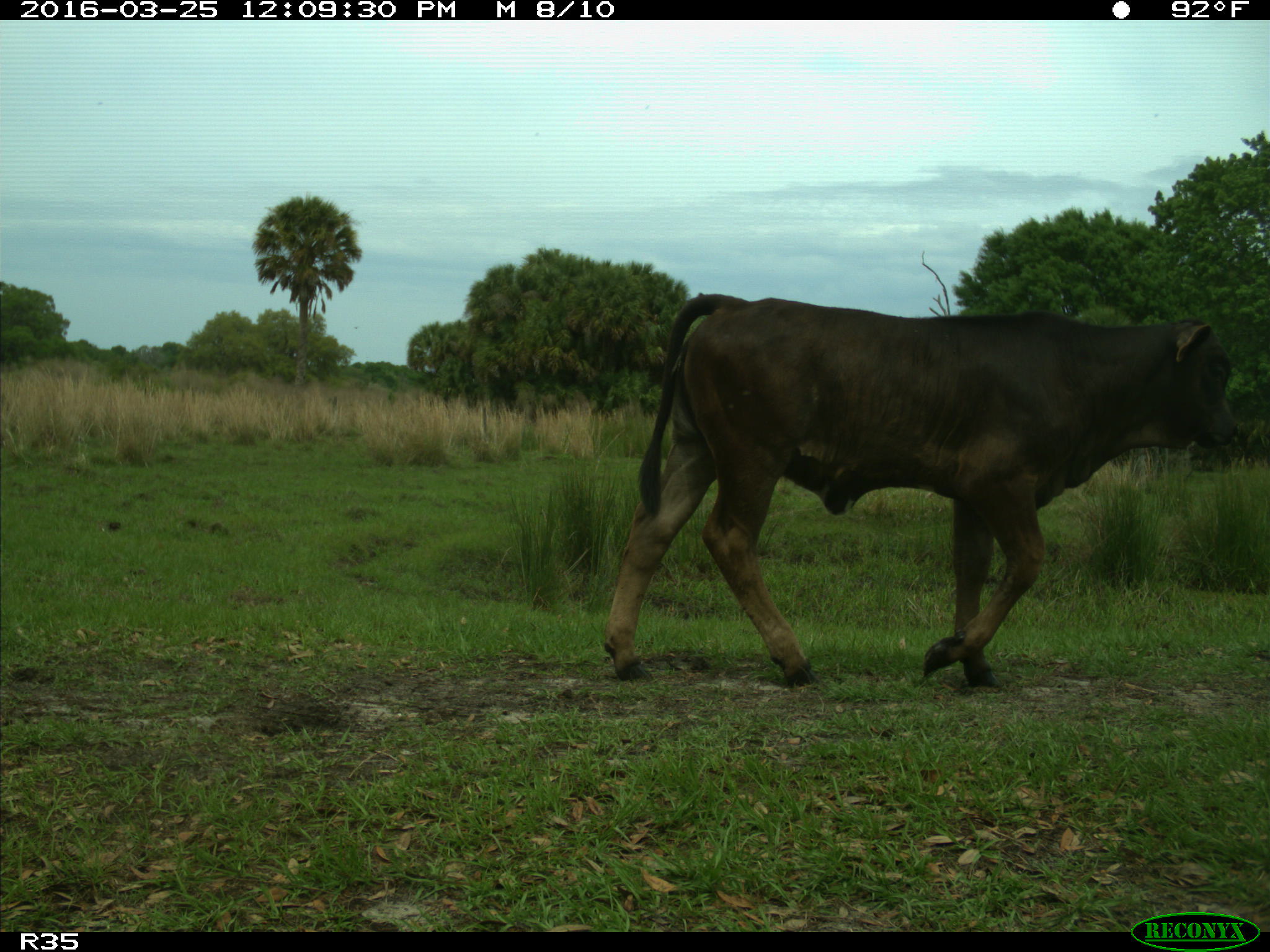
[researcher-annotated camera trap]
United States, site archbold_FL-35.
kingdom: Animalia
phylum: Chordata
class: Mammalia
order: Artiodactyla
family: Bovidae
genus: Bos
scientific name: Bos taurus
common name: domestic cow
Bos taurus (domestic cow).